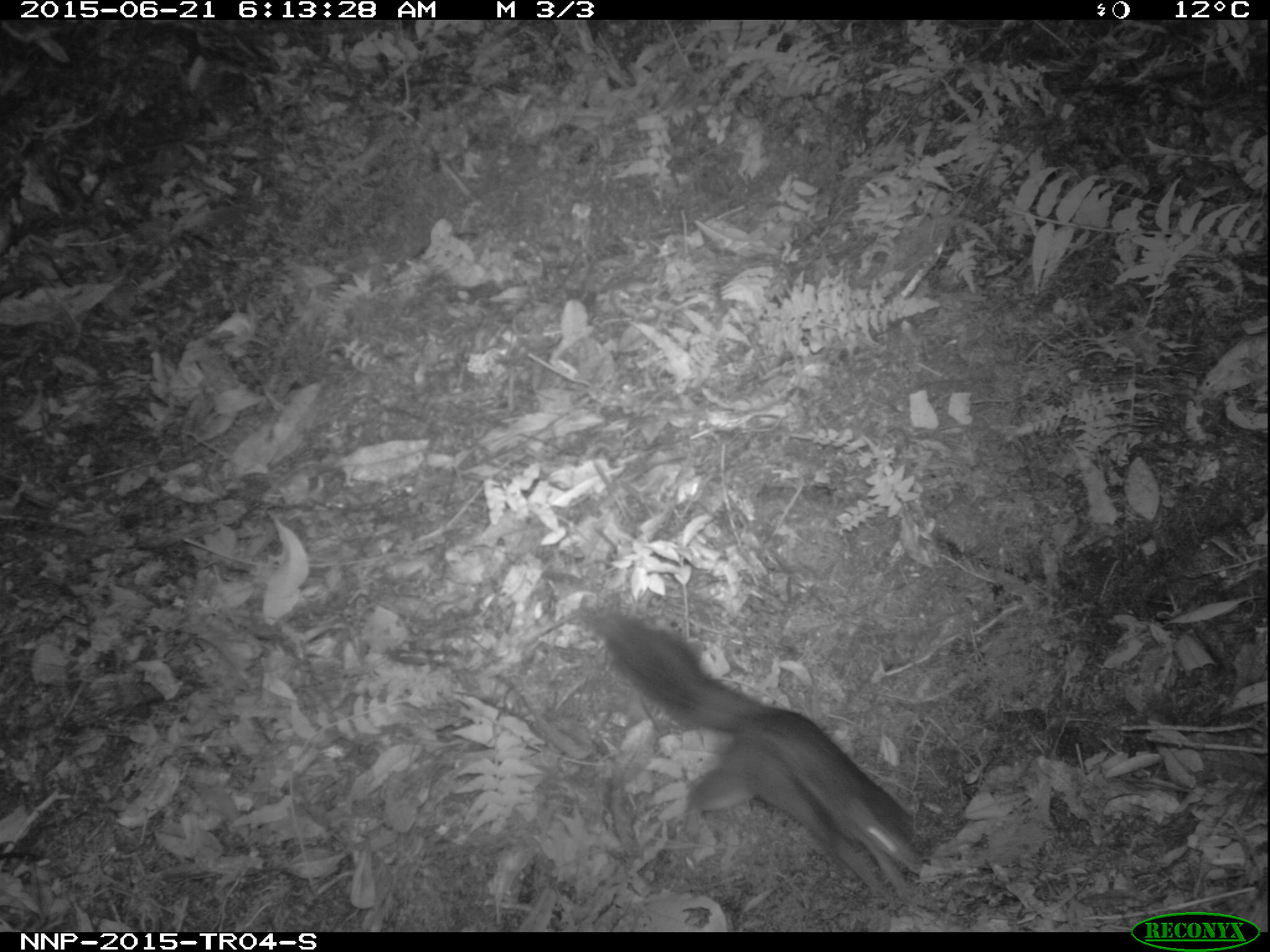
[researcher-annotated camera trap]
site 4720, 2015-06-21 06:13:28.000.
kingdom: Animalia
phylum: Chordata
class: Mammalia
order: Rodentia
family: Sciuridae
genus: Funisciurus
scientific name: Funisciurus pyrropus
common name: fire-footed rope squirrel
Funisciurus pyrropus (fire-footed rope squirrel), count 1.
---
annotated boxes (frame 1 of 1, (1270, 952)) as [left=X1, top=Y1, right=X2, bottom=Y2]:
funisciurus pyrropus: [left=590, top=608, right=931, bottom=899]